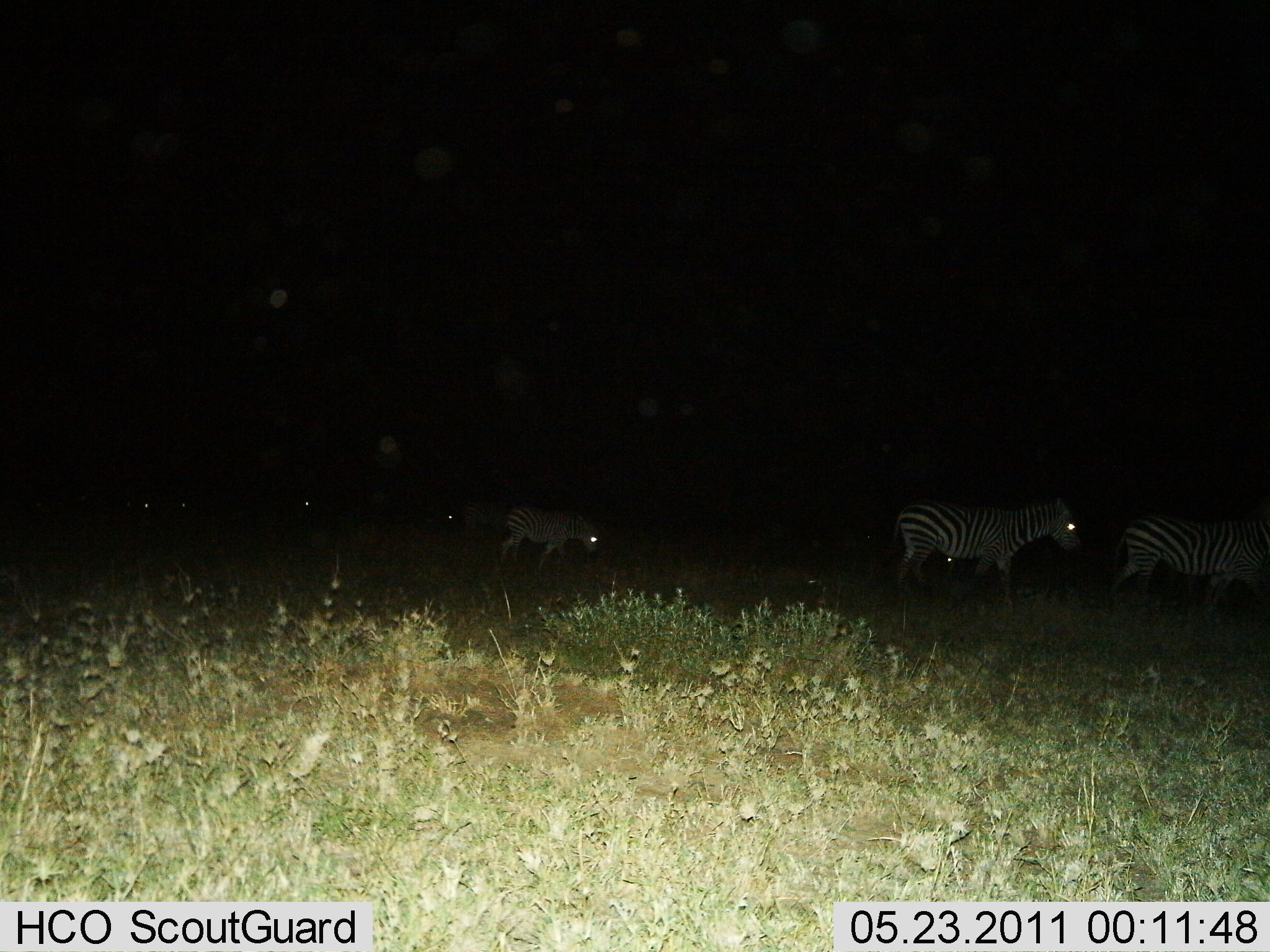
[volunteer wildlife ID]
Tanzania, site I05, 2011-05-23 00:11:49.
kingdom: Animalia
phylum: Chordata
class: Mammalia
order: Perissodactyla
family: Equidae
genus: Equus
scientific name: Equus quagga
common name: plains zebra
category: zebra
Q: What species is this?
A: Zebra (plains zebra) (Equus quagga).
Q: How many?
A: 6.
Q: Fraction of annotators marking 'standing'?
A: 27%.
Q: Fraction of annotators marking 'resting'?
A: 0%.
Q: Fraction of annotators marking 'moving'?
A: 73%.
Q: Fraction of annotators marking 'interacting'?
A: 0%.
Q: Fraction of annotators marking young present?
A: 0%.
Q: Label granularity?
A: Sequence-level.